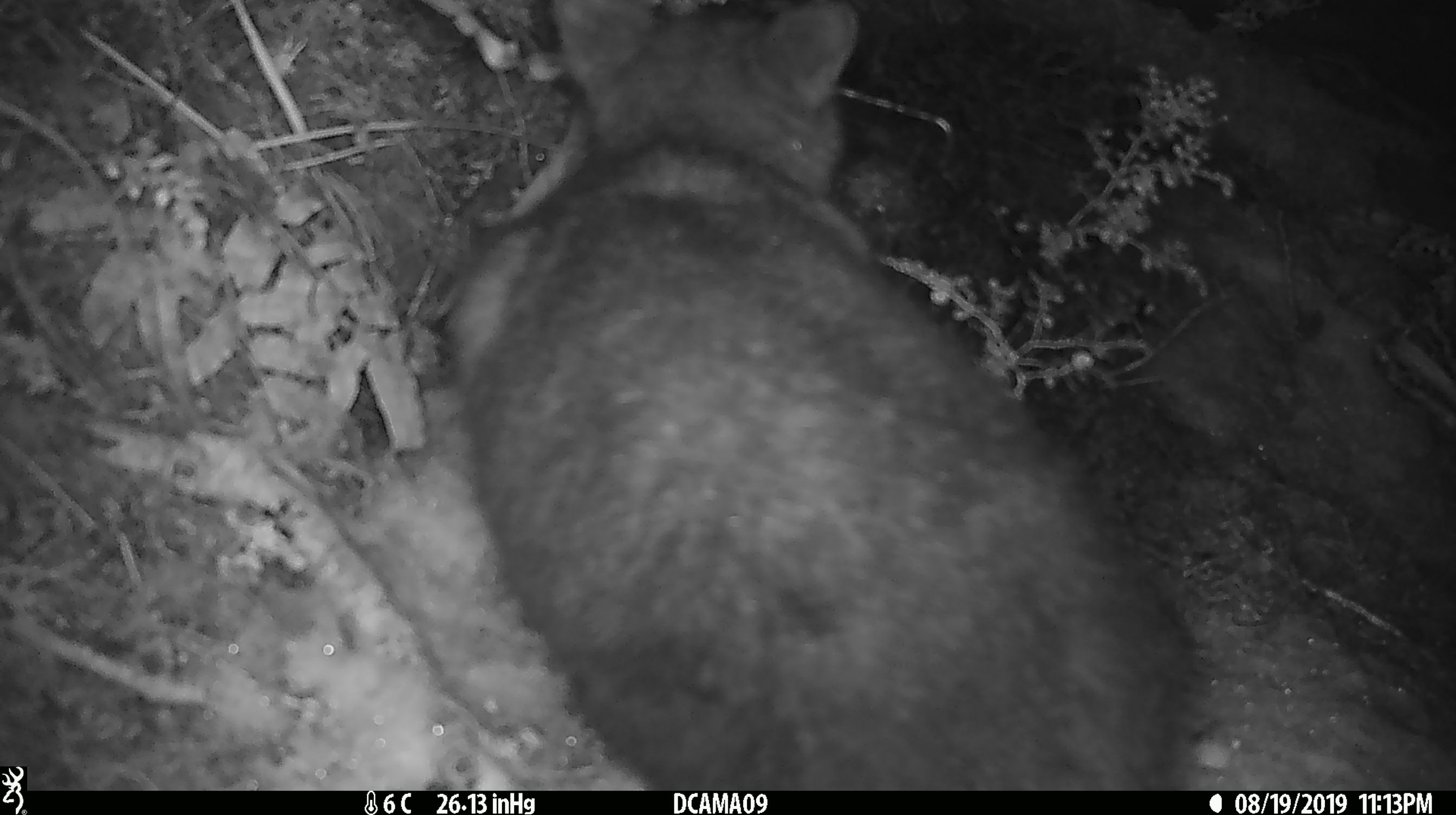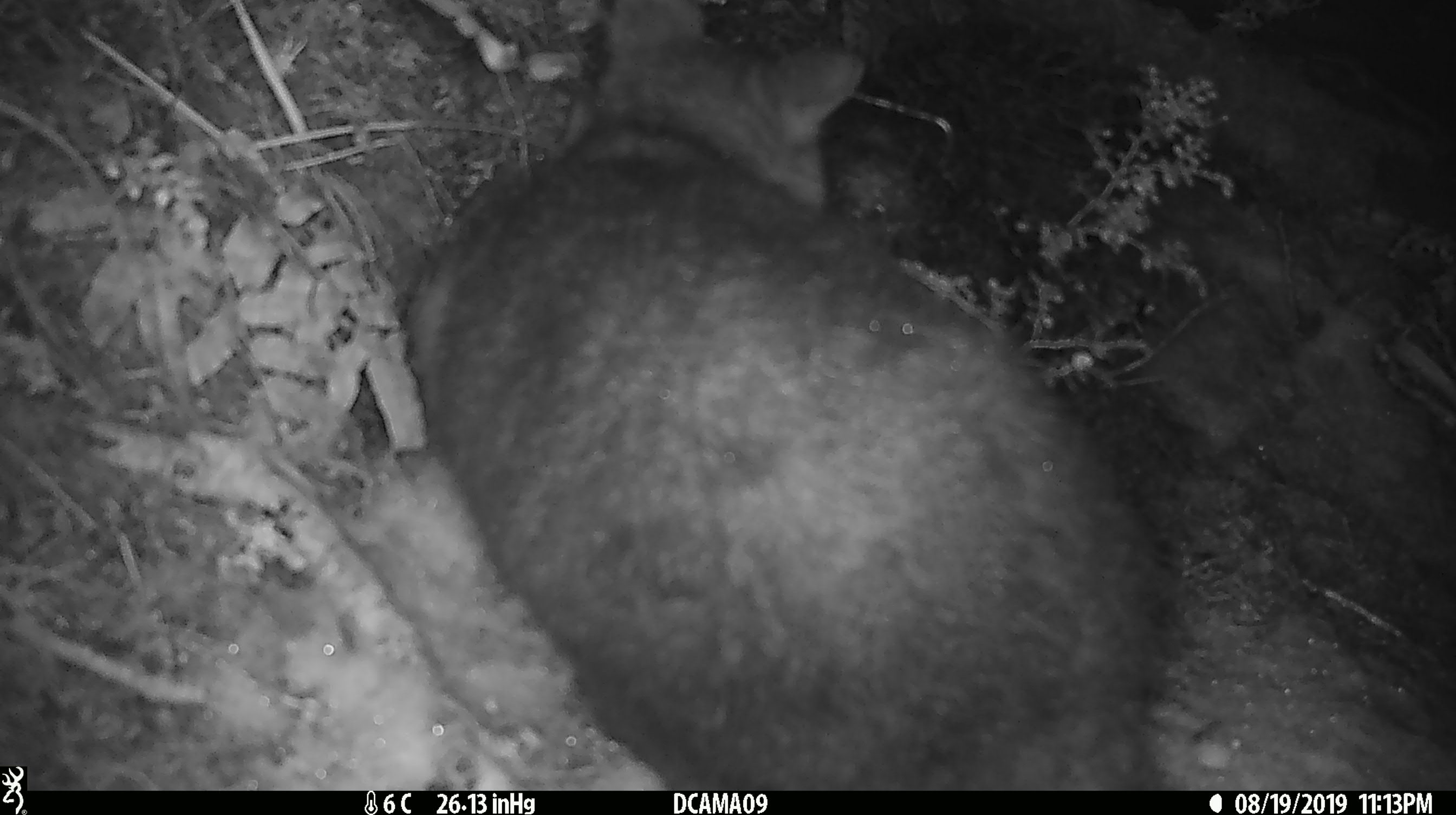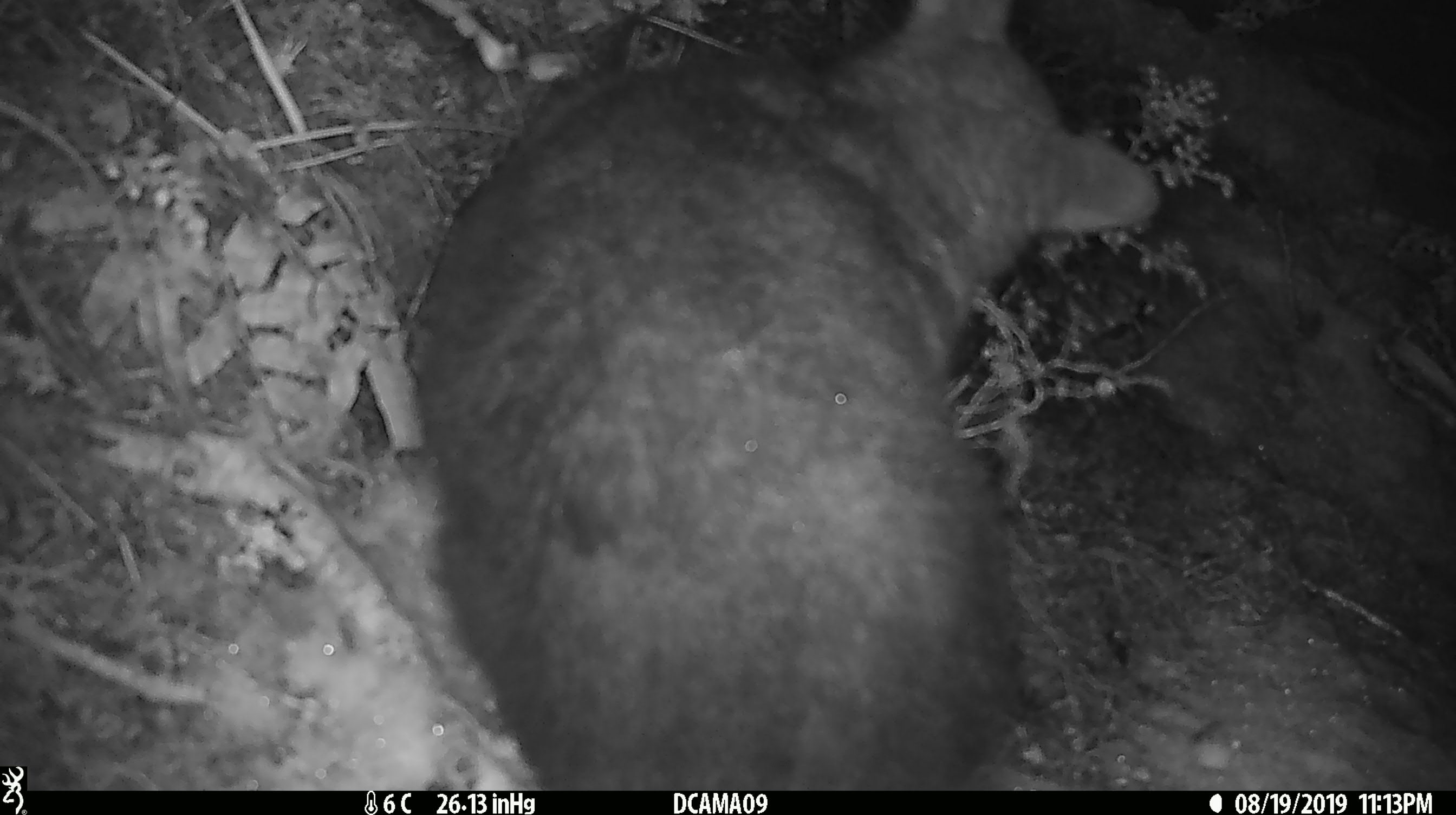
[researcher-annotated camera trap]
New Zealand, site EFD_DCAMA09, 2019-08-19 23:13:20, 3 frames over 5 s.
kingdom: Animalia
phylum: Chordata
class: Mammalia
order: Diprotodontia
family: Phalangeridae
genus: Trichosurus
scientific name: Trichosurus vulpecula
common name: common brushtail possum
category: possum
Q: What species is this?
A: Possum (common brushtail possum) (Trichosurus vulpecula).